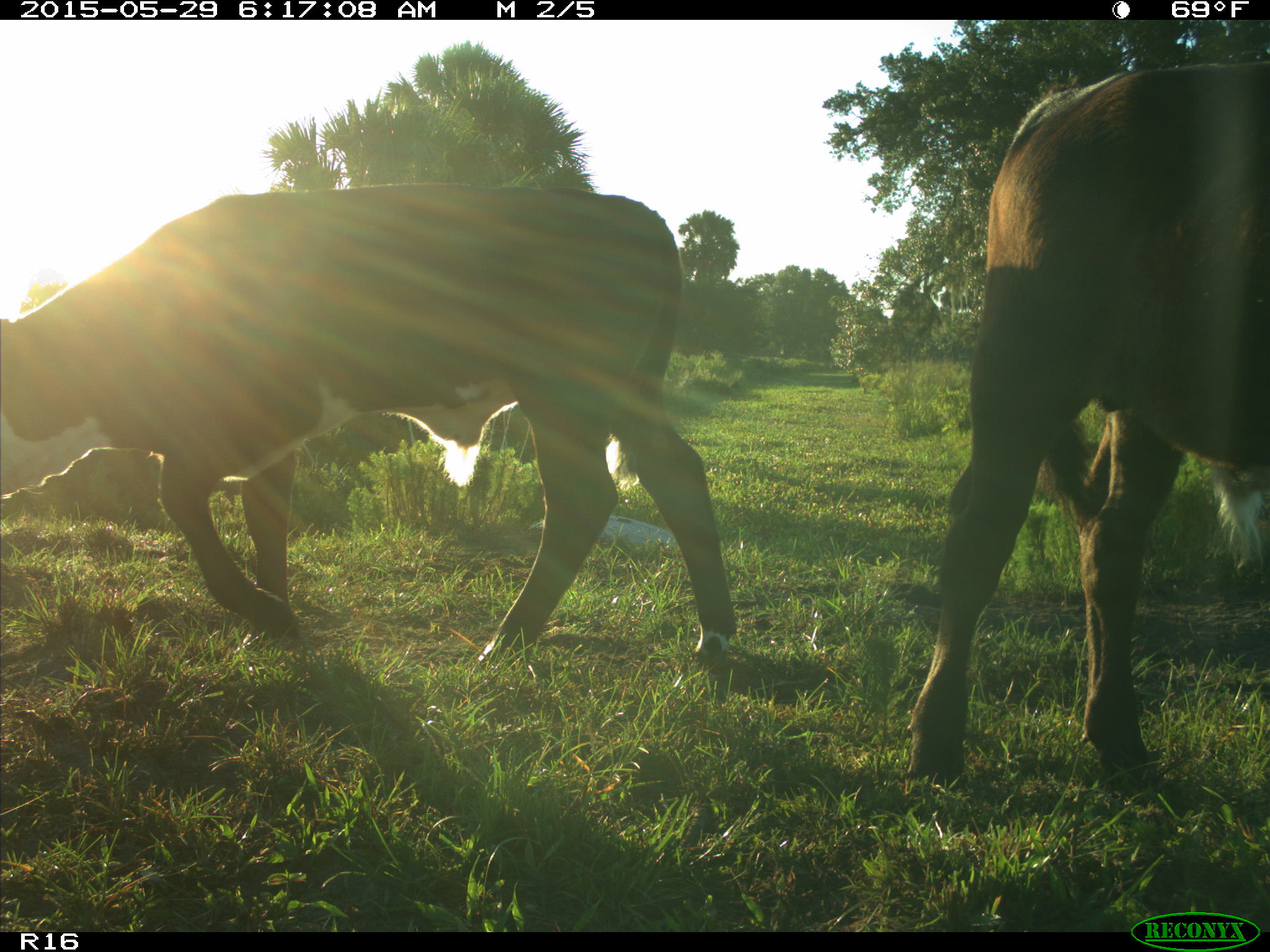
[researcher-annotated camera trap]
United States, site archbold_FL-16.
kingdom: Animalia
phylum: Chordata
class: Mammalia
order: Artiodactyla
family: Bovidae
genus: Bos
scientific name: Bos taurus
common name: domestic cow